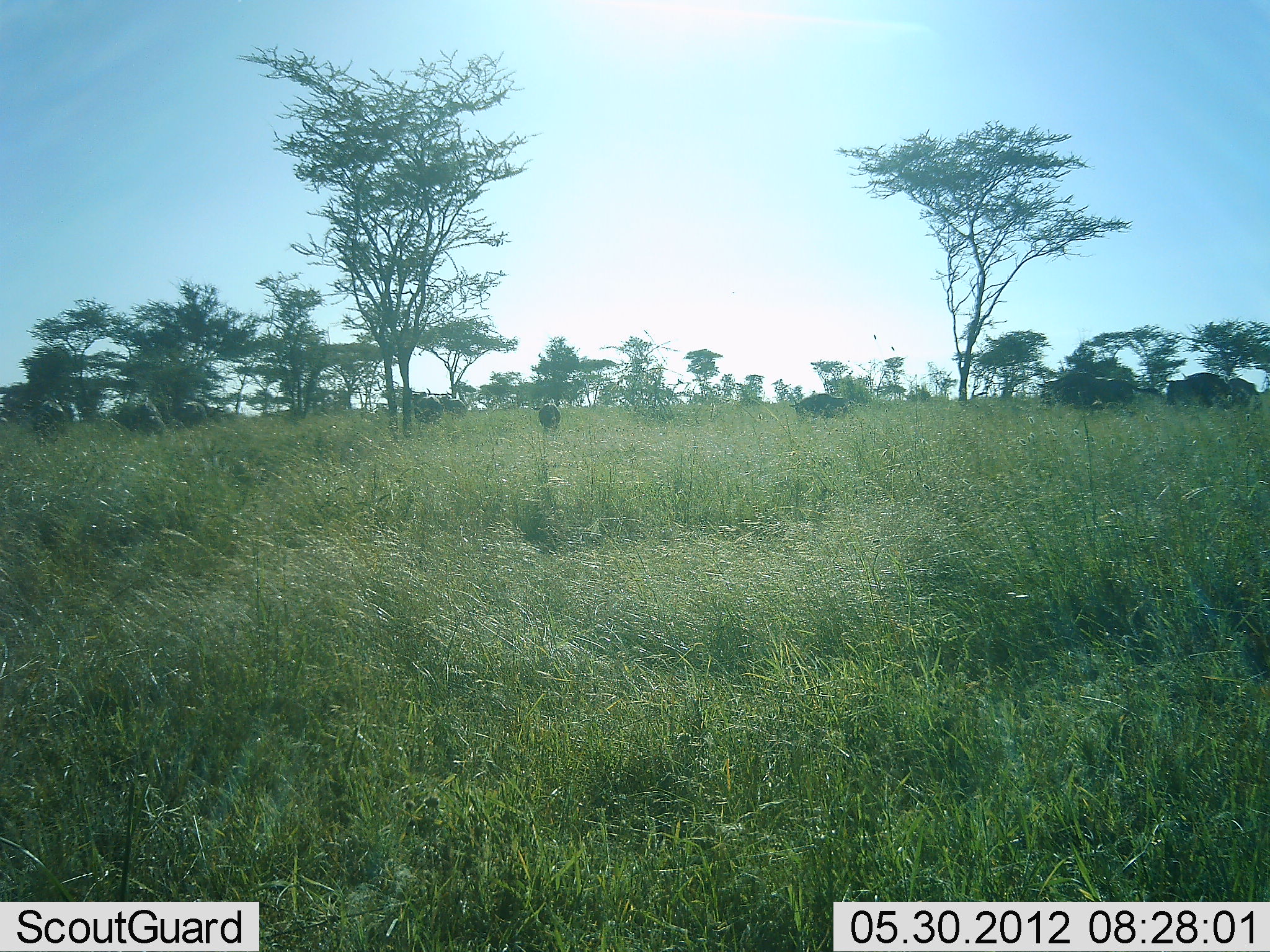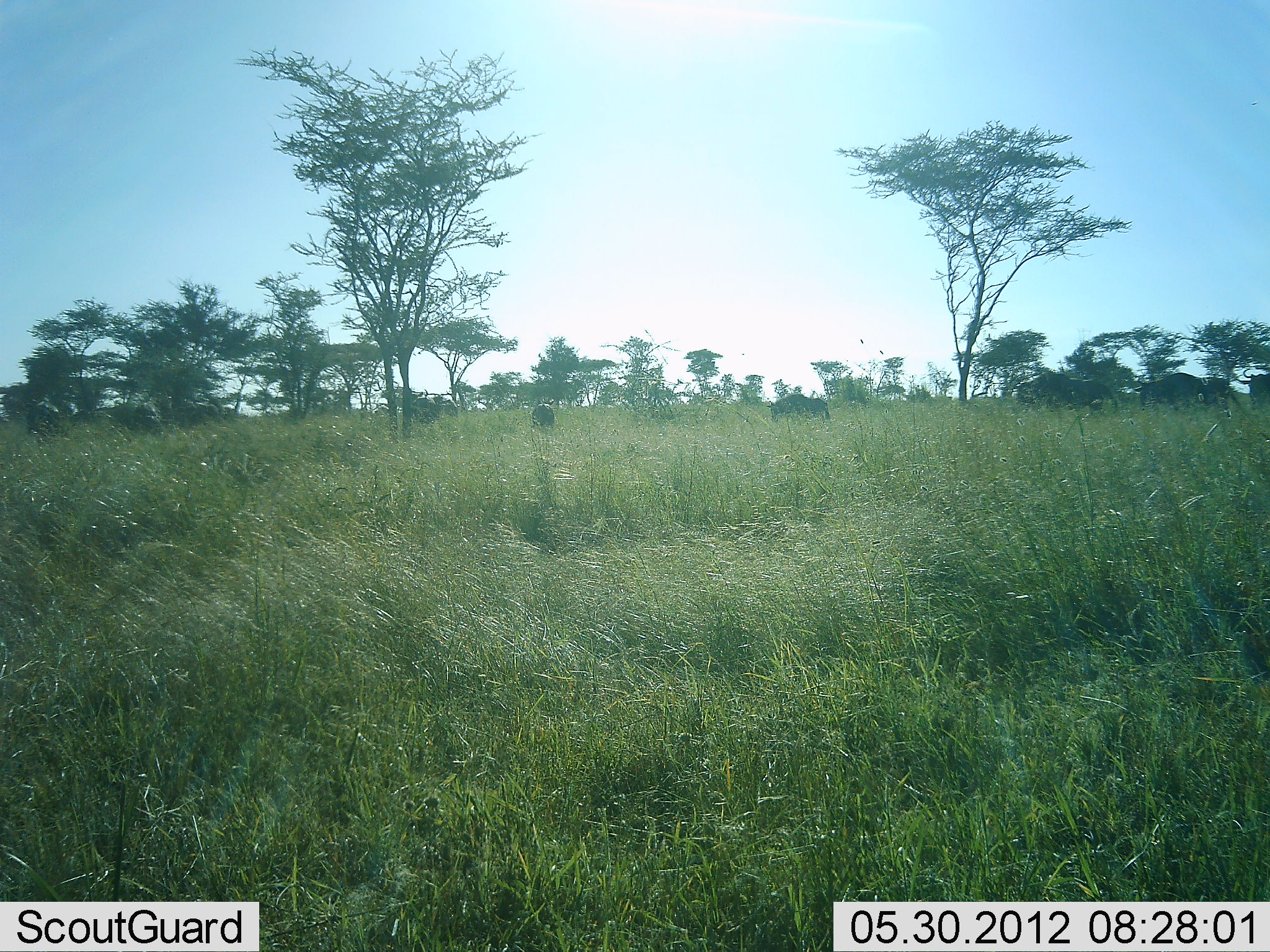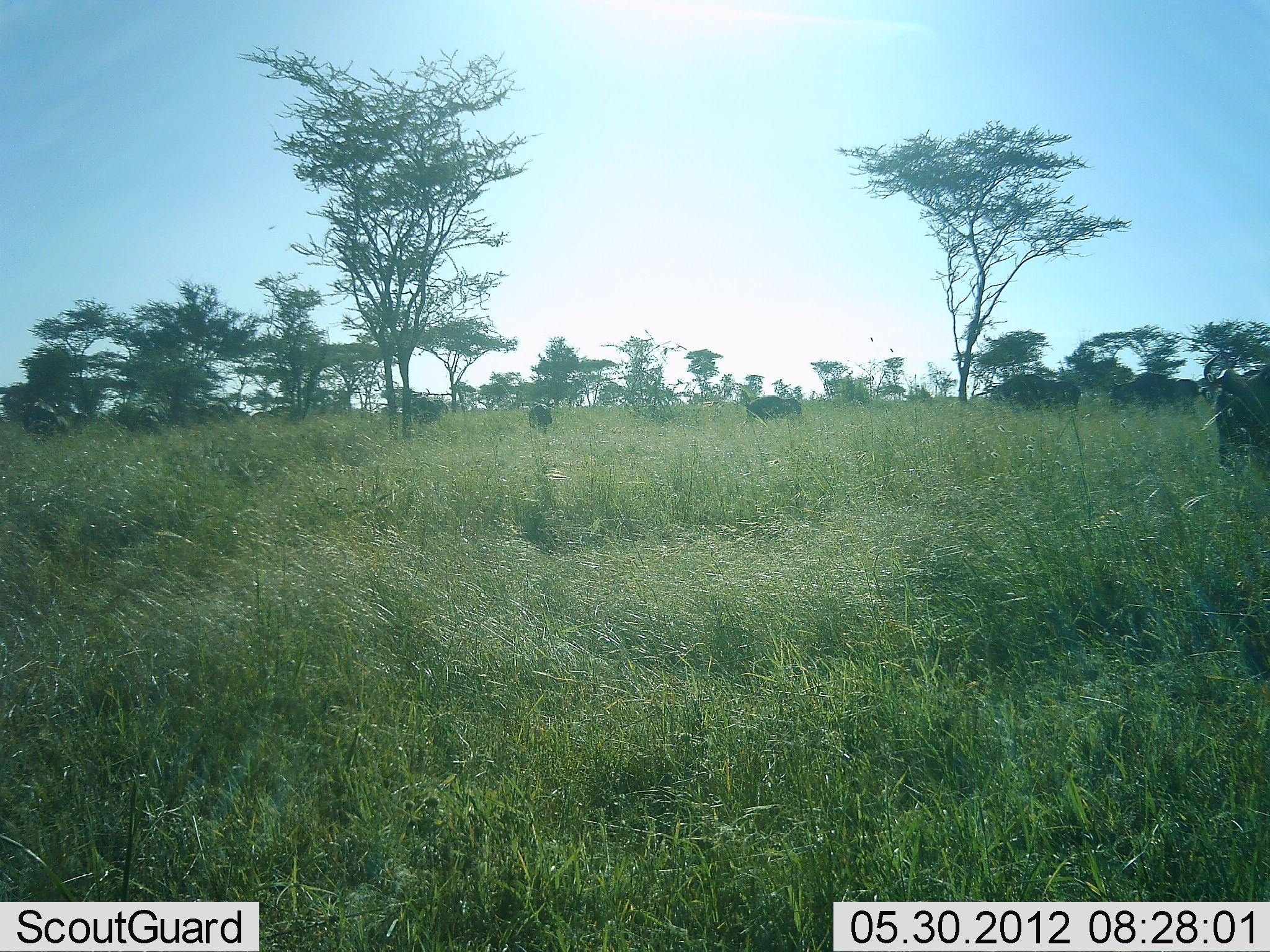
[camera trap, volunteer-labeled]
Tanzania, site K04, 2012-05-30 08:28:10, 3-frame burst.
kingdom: Animalia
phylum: Chordata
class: Mammalia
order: Artiodactyla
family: Bovidae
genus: Connochaetes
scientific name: Connochaetes taurinus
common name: blue wildebeest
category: wildebeest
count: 11-50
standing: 18%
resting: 0%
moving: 91%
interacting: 0%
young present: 0%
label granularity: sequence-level